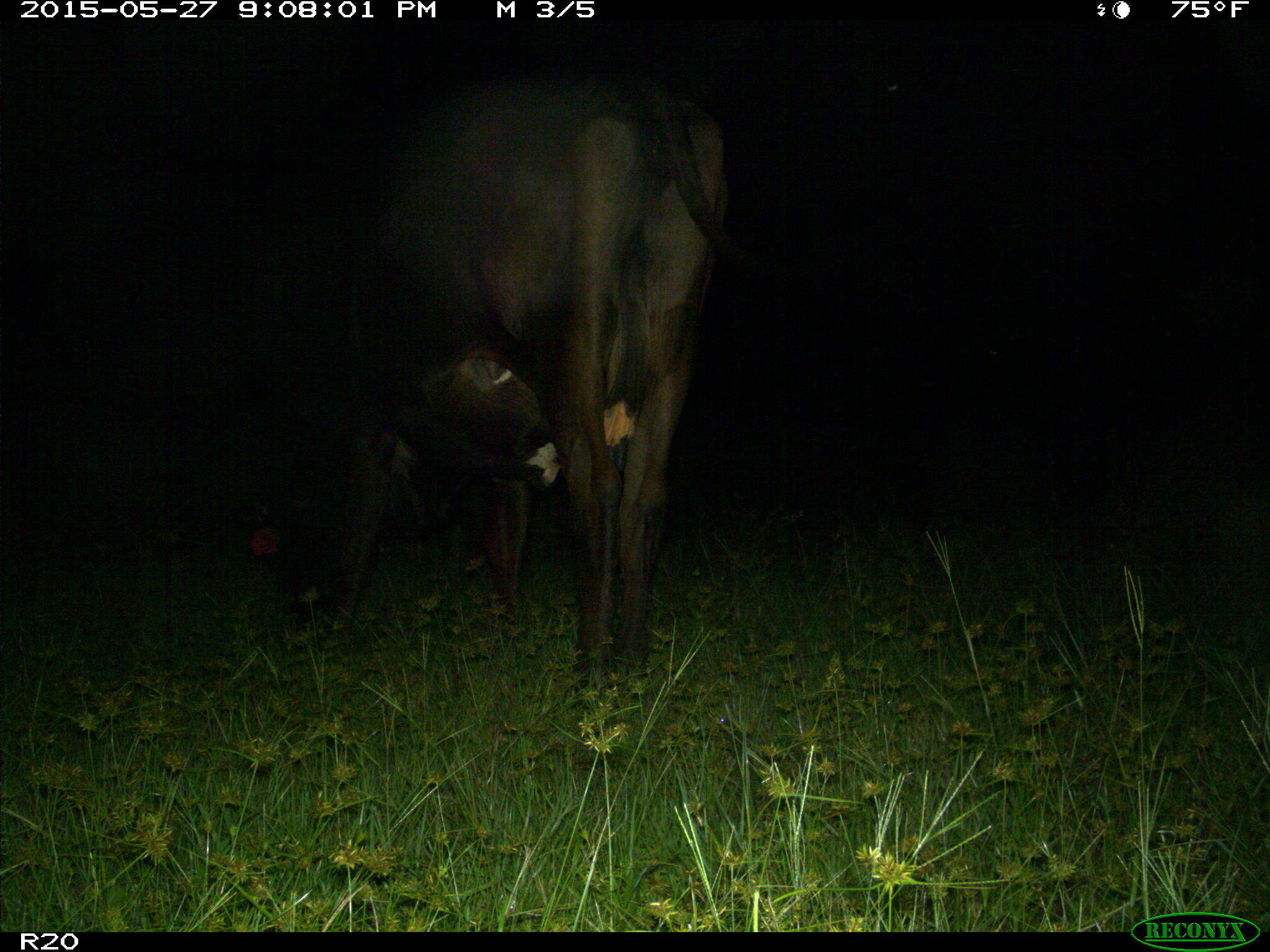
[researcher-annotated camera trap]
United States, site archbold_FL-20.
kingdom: Animalia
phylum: Chordata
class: Mammalia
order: Artiodactyla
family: Bovidae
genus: Bos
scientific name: Bos taurus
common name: domestic cow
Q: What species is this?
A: Bos taurus (domestic cow).